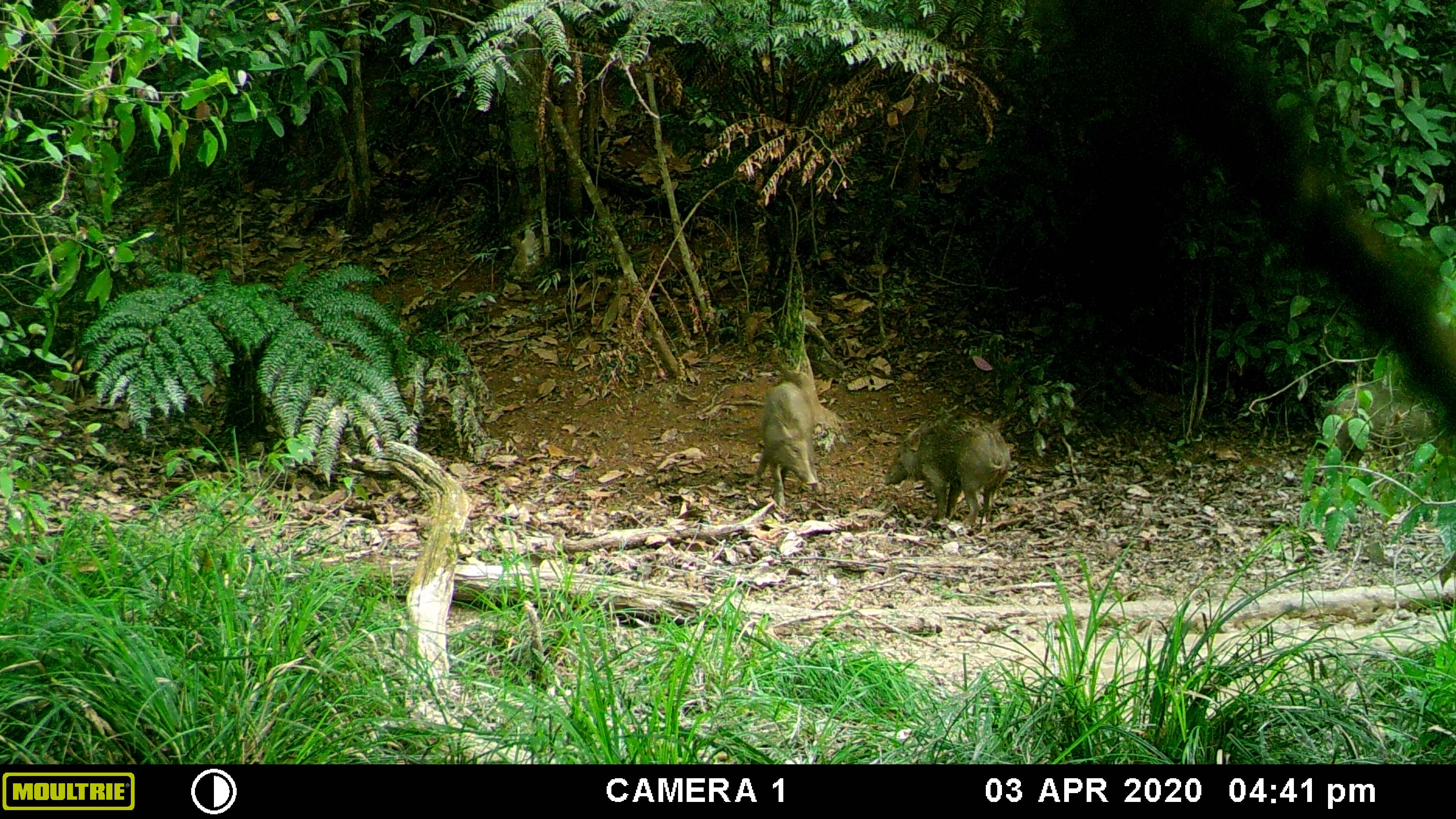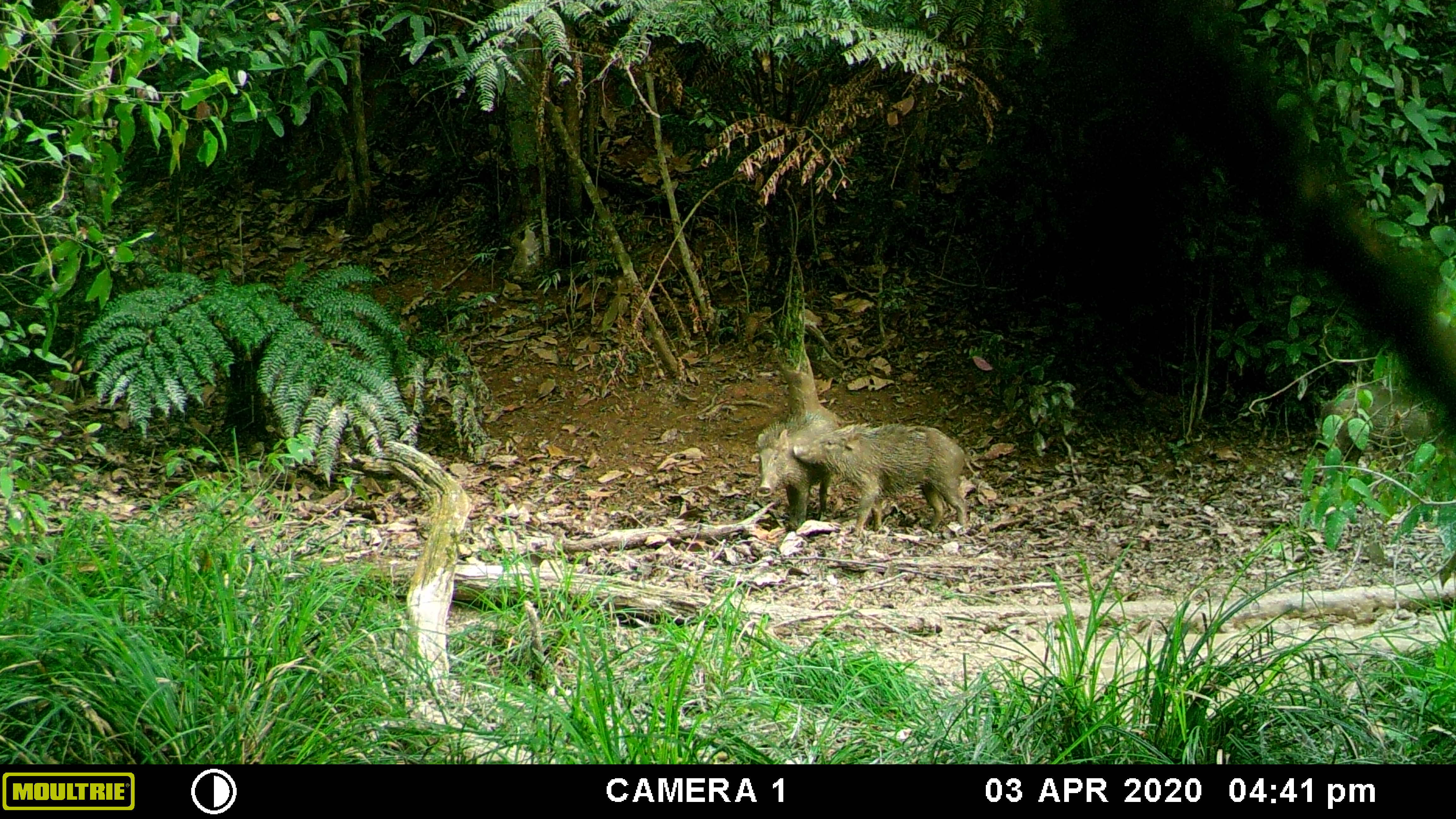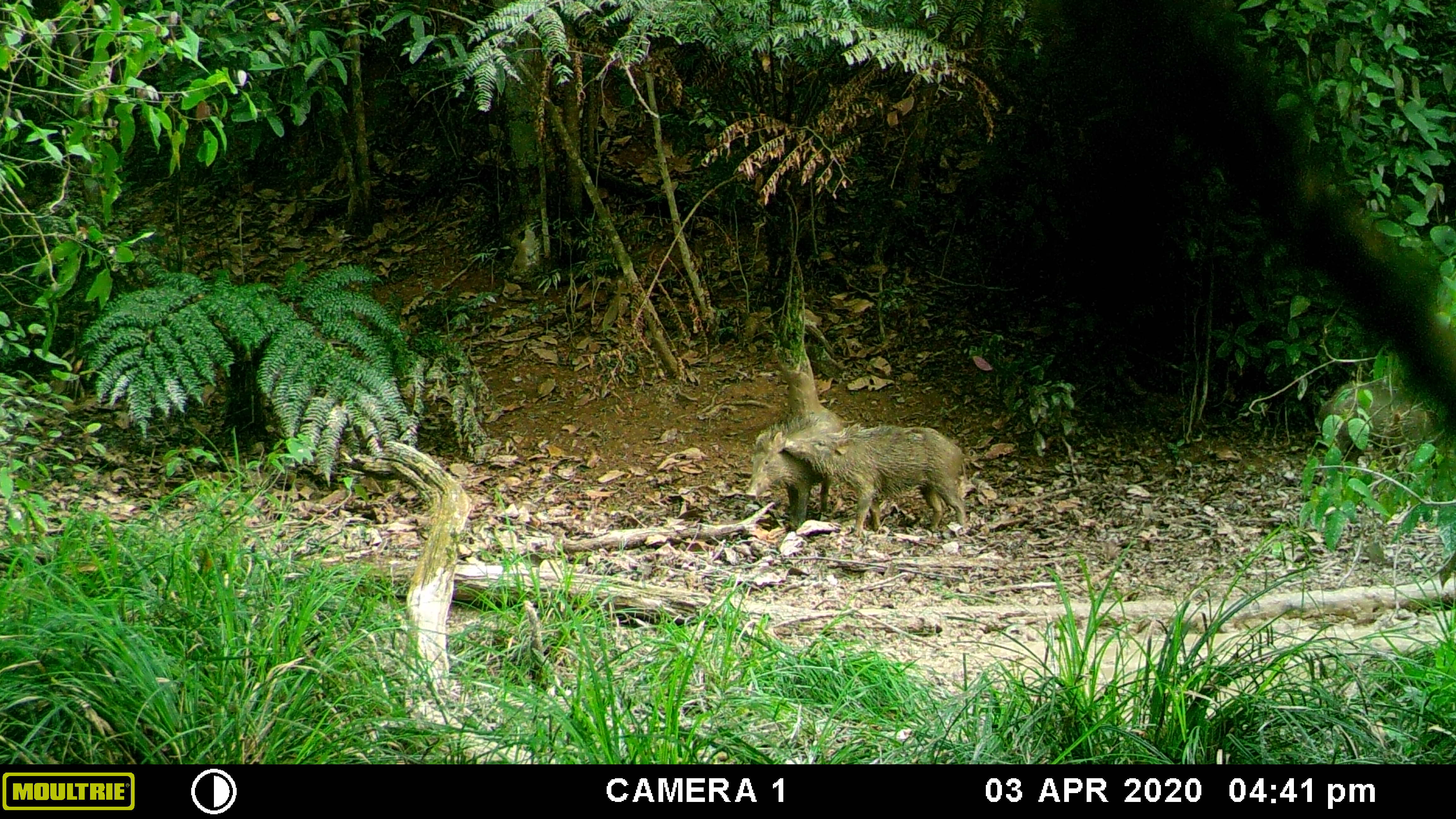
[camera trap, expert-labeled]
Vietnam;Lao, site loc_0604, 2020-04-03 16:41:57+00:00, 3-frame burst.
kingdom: Animalia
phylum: Chordata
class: Mammalia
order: Artiodactyla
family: Suidae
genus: Sus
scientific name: Sus scrofa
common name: eurasian wild pig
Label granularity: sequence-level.